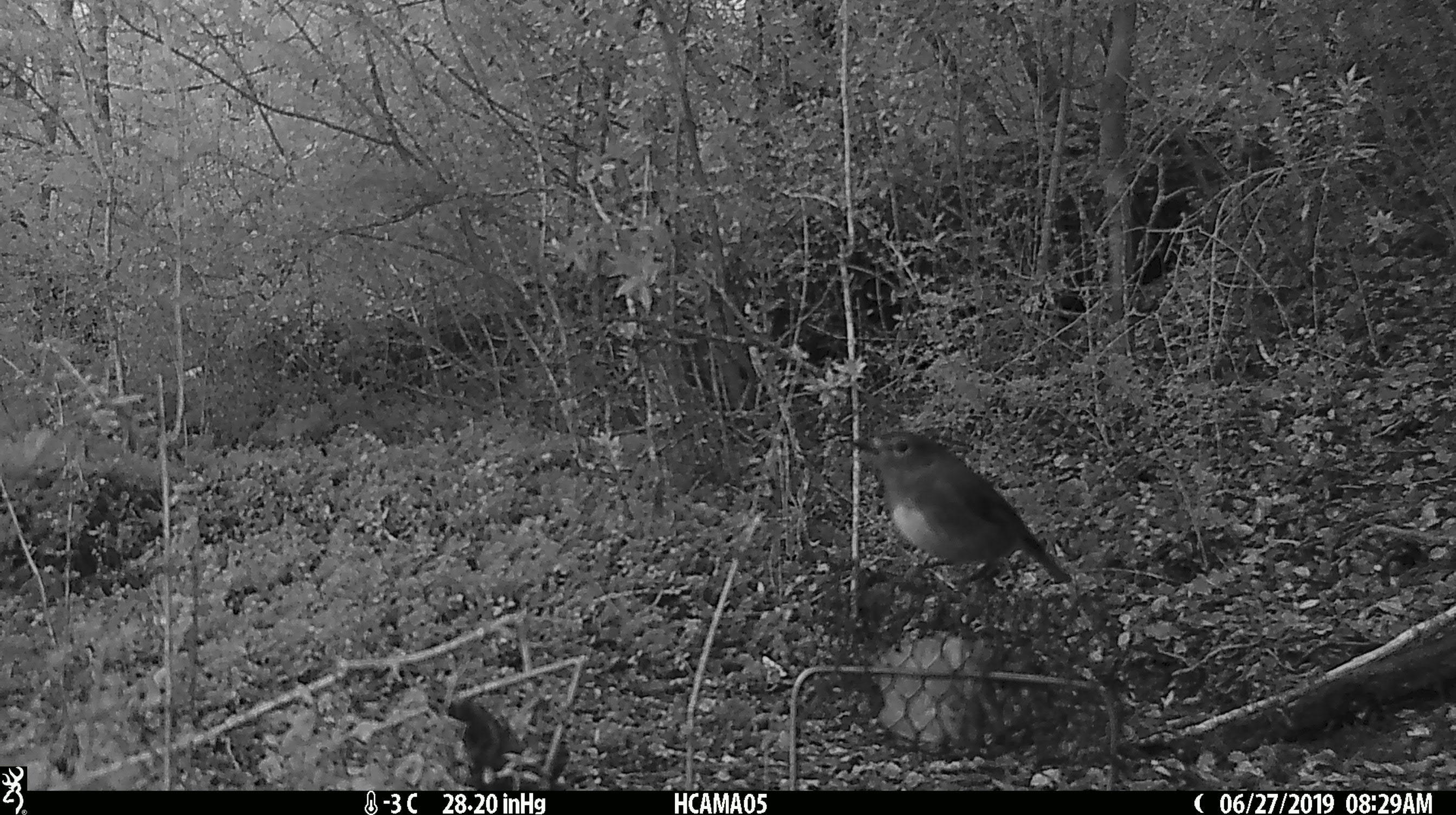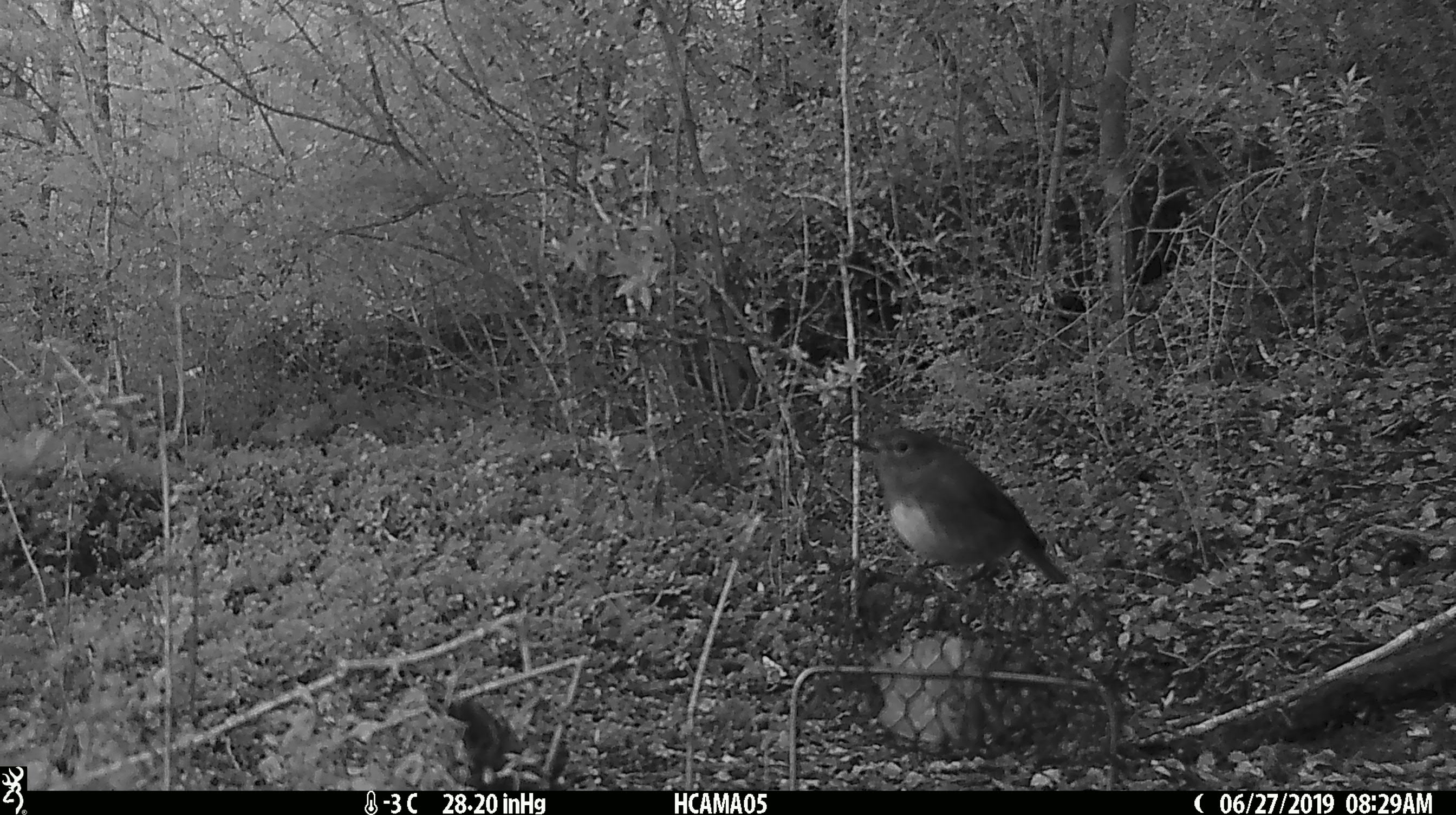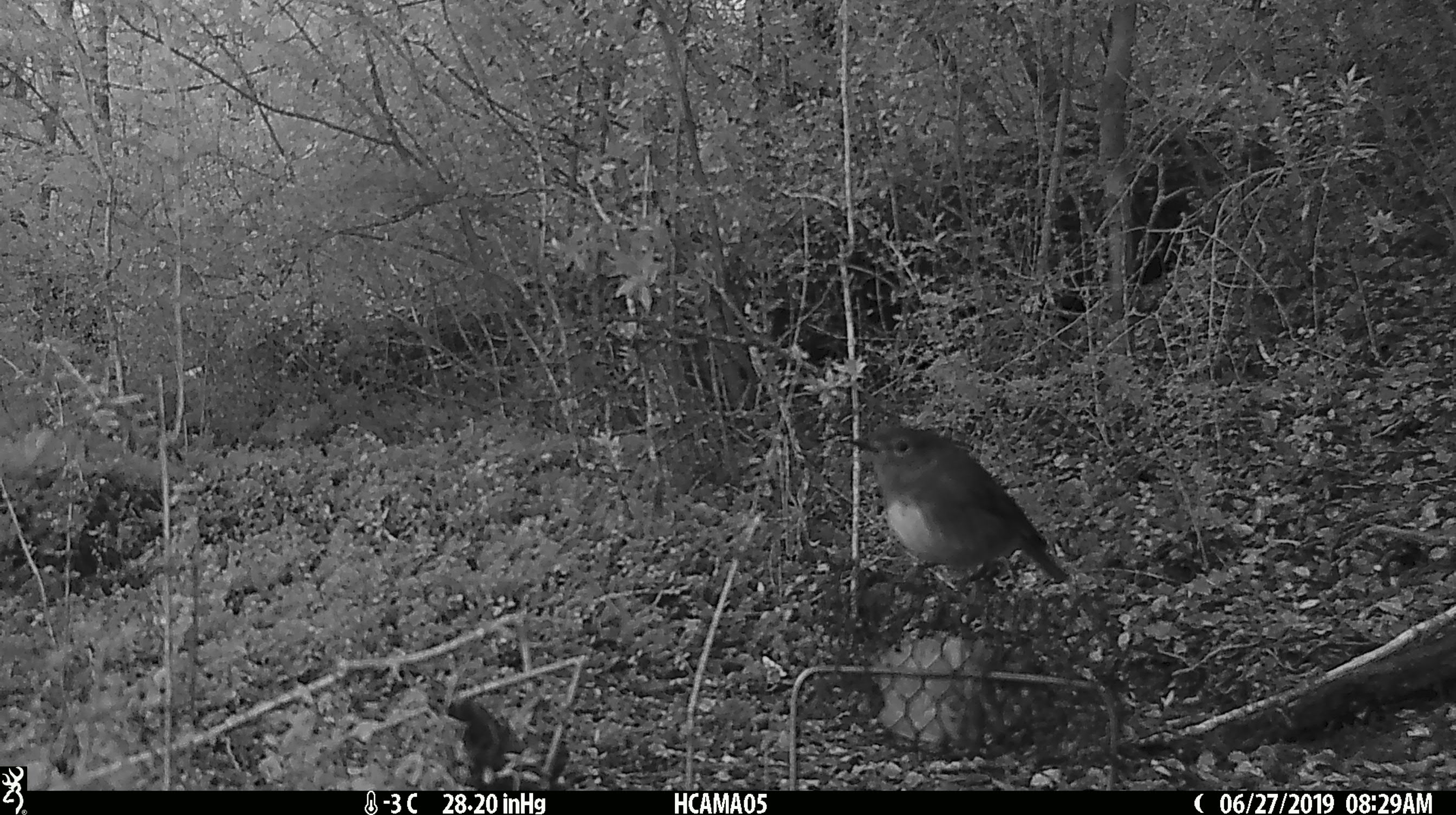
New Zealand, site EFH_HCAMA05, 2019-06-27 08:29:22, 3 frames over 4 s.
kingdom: Animalia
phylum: Chordata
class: Aves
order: Passeriformes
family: Petroicidae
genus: Petroica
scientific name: Petroica australis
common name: new zealand robin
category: robin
Robin (new zealand robin) (Petroica australis).